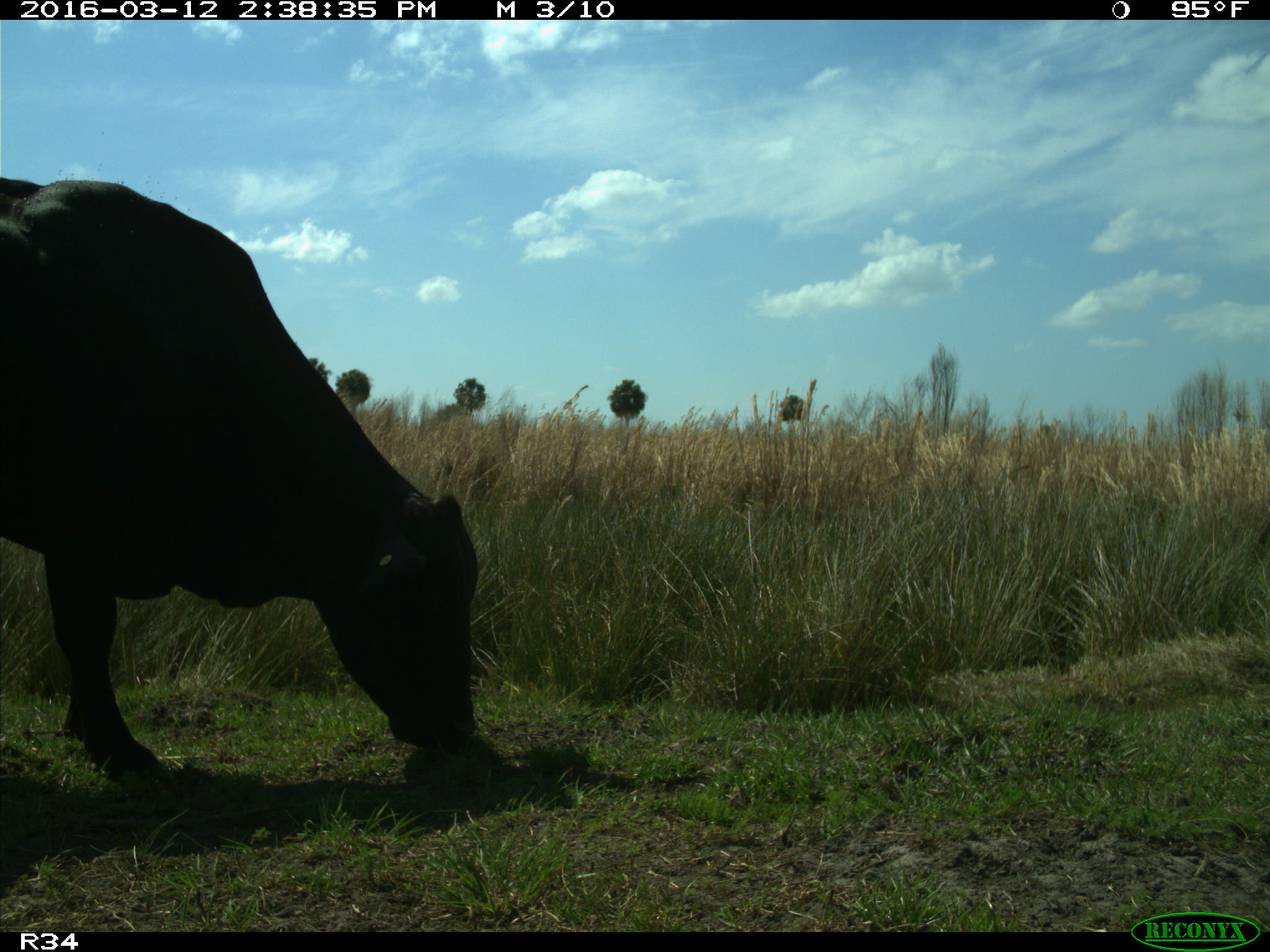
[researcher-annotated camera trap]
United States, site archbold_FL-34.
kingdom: Animalia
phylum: Chordata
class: Mammalia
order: Artiodactyla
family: Bovidae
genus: Bos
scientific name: Bos taurus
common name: domestic cow